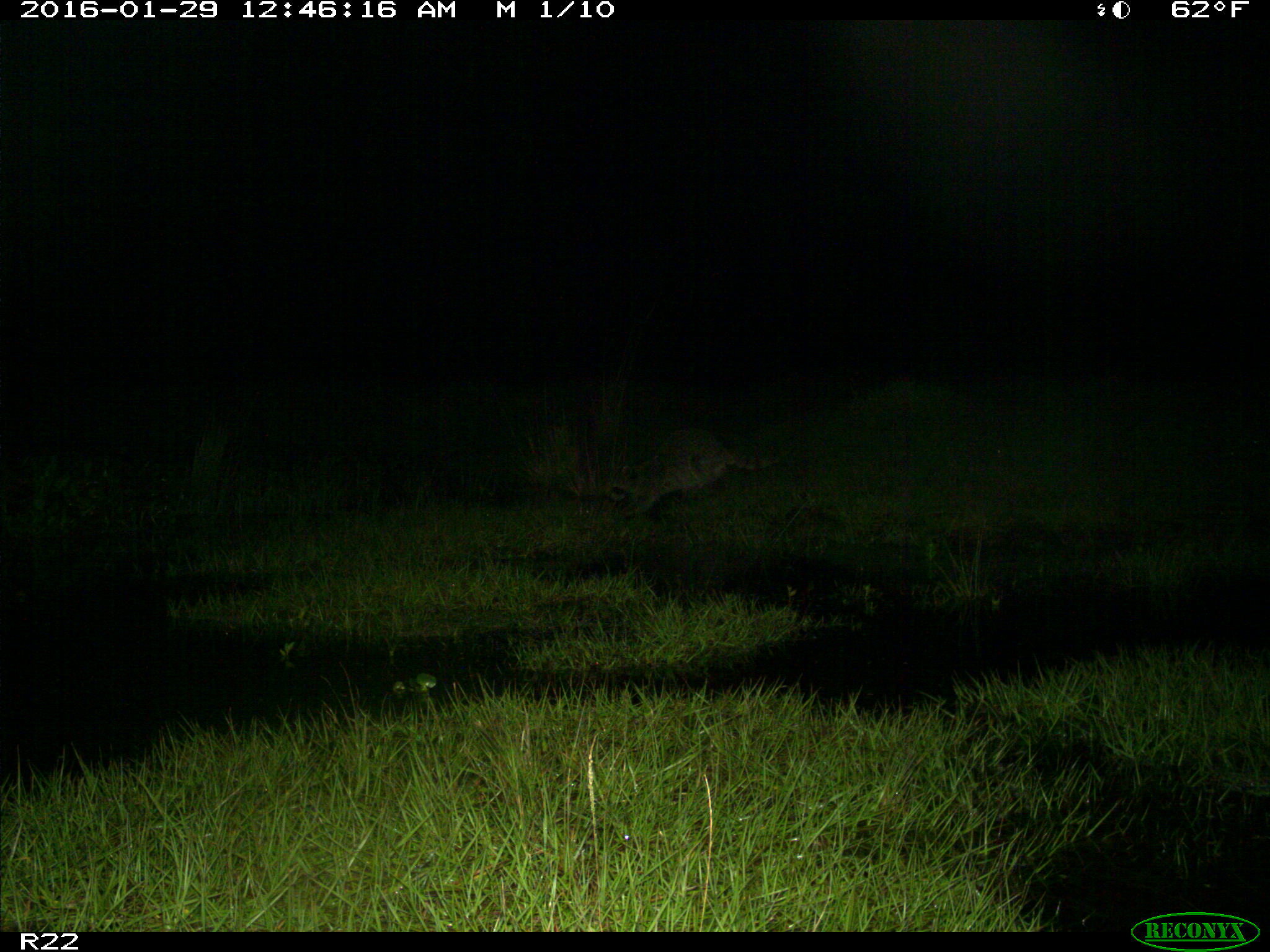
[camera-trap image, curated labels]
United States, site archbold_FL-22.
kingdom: Animalia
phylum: Chordata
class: Mammalia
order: Carnivora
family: Procyonidae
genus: Procyon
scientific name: Procyon lotor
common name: common raccoon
Procyon lotor (common raccoon).